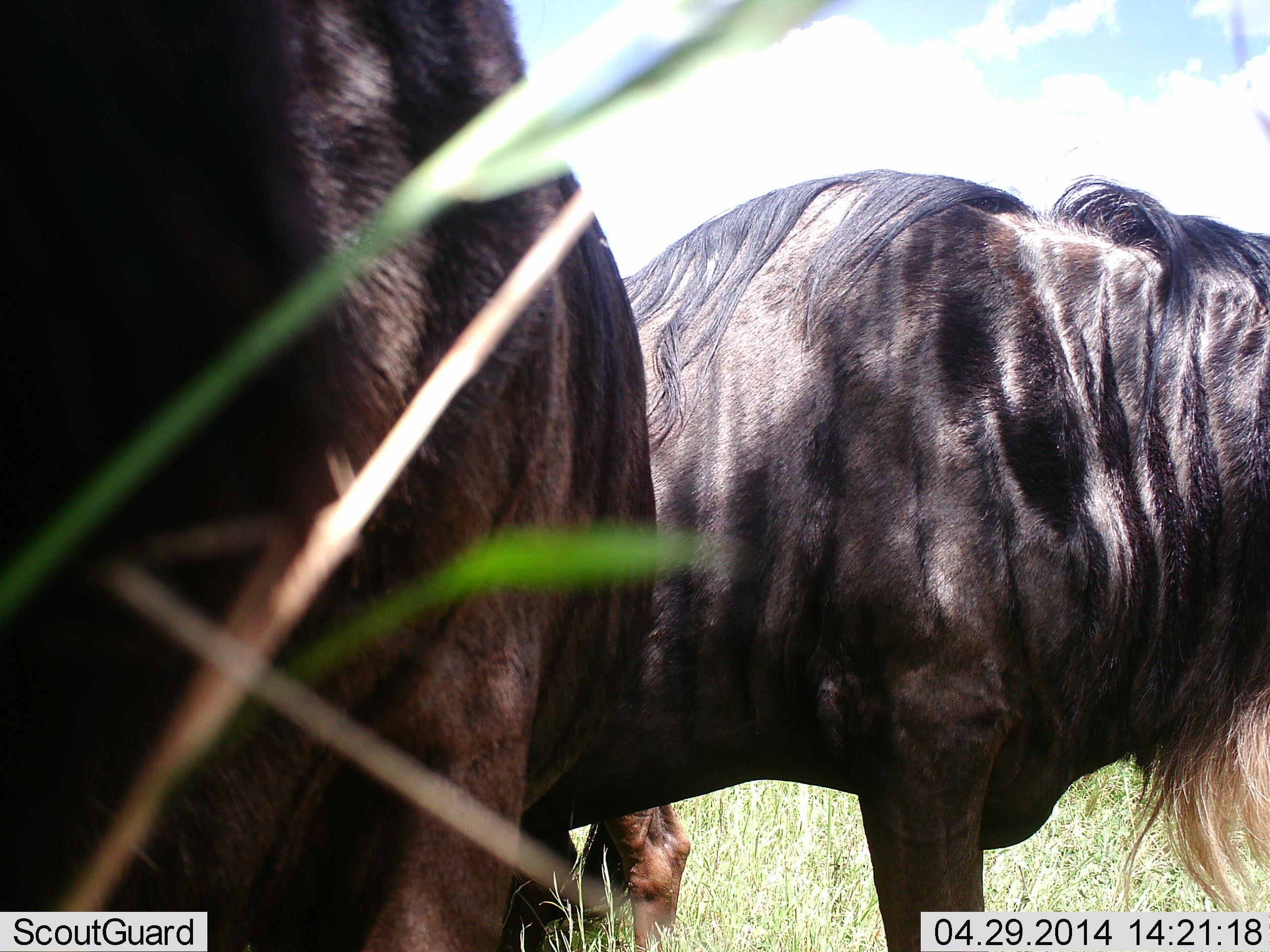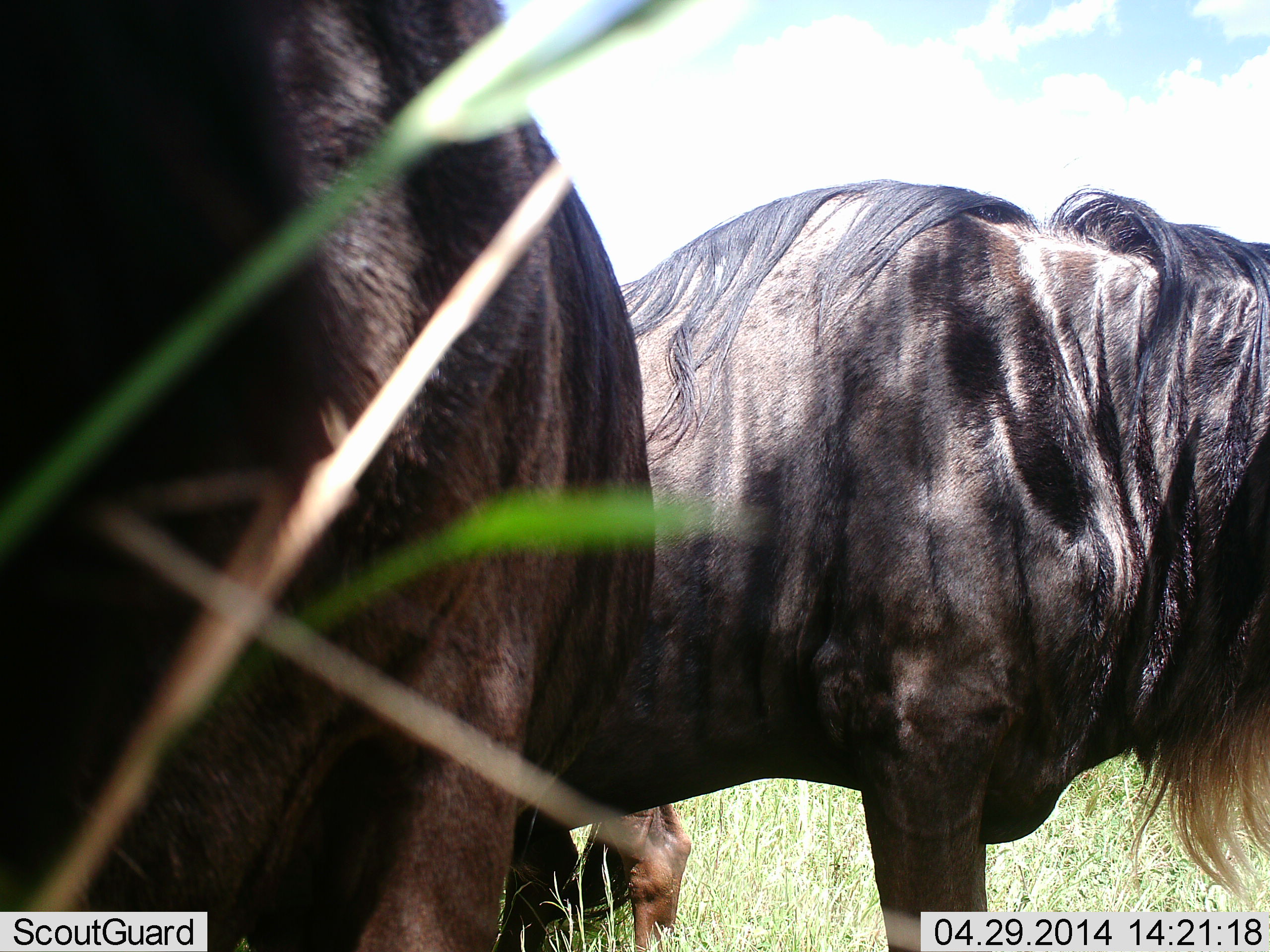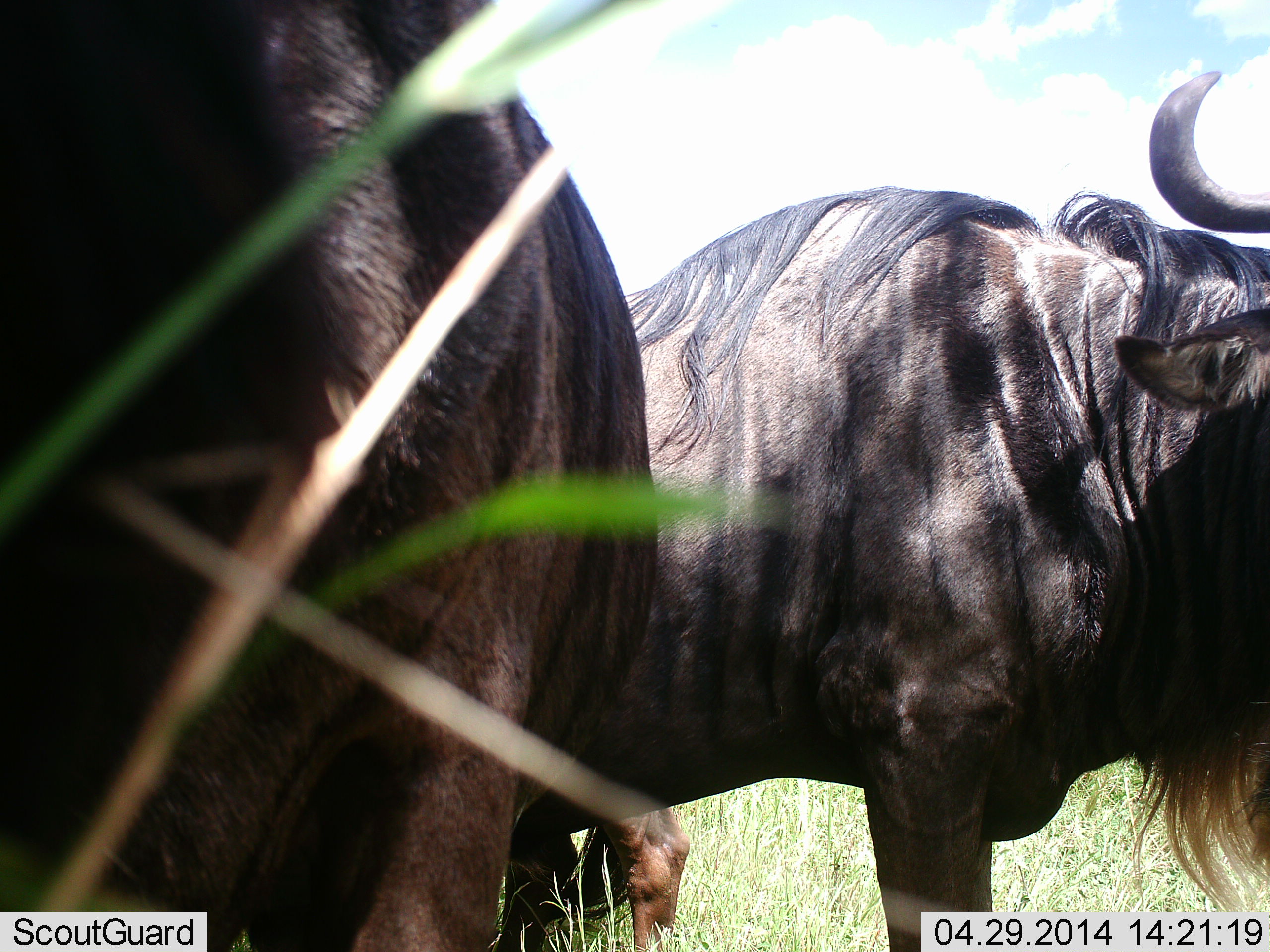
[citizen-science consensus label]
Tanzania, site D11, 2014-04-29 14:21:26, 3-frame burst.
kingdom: Animalia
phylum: Chordata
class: Mammalia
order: Artiodactyla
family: Bovidae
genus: Connochaetes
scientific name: Connochaetes taurinus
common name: blue wildebeest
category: wildebeest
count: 2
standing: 90%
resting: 10%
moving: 0%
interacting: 0%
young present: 0%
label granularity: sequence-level